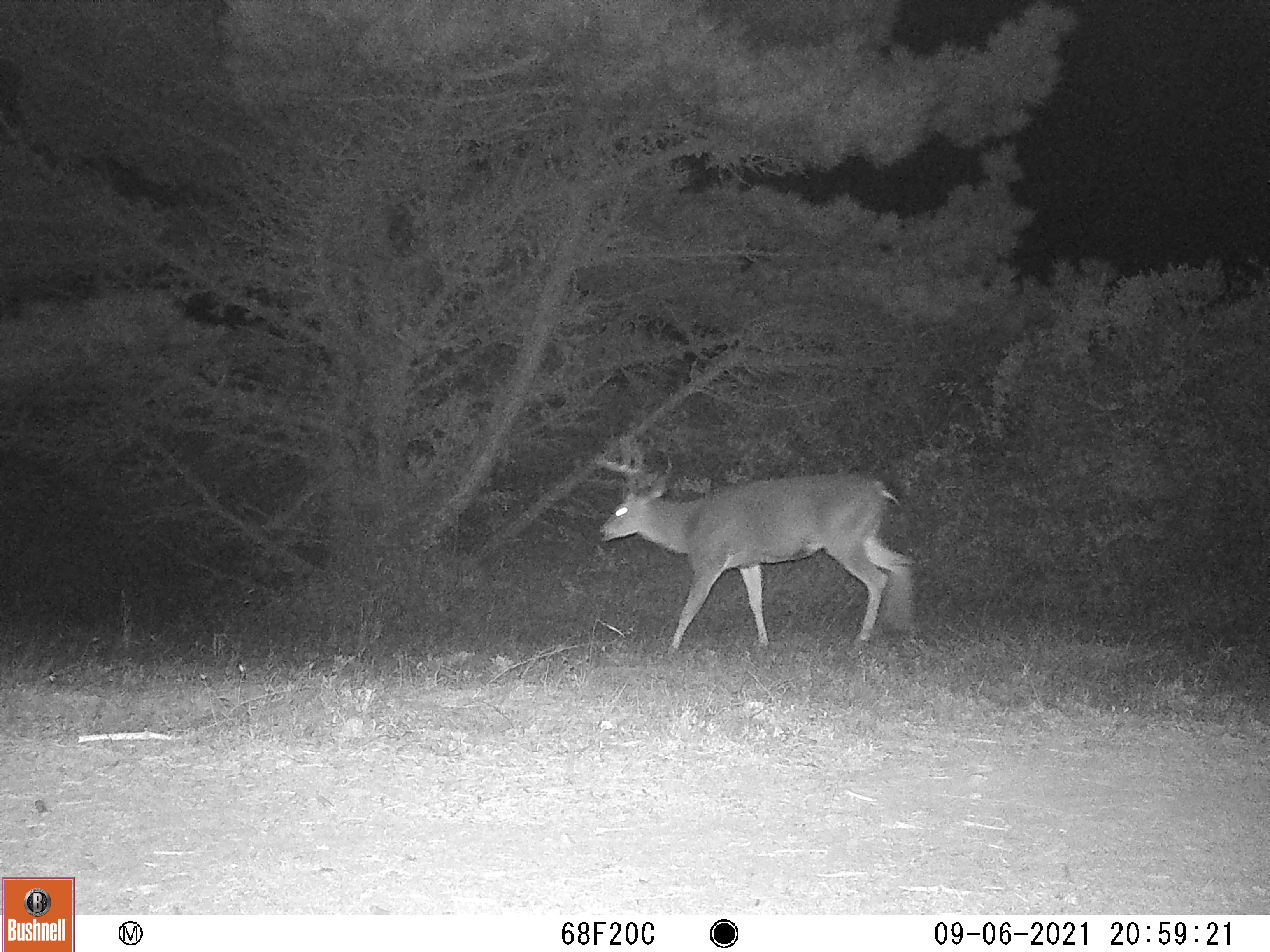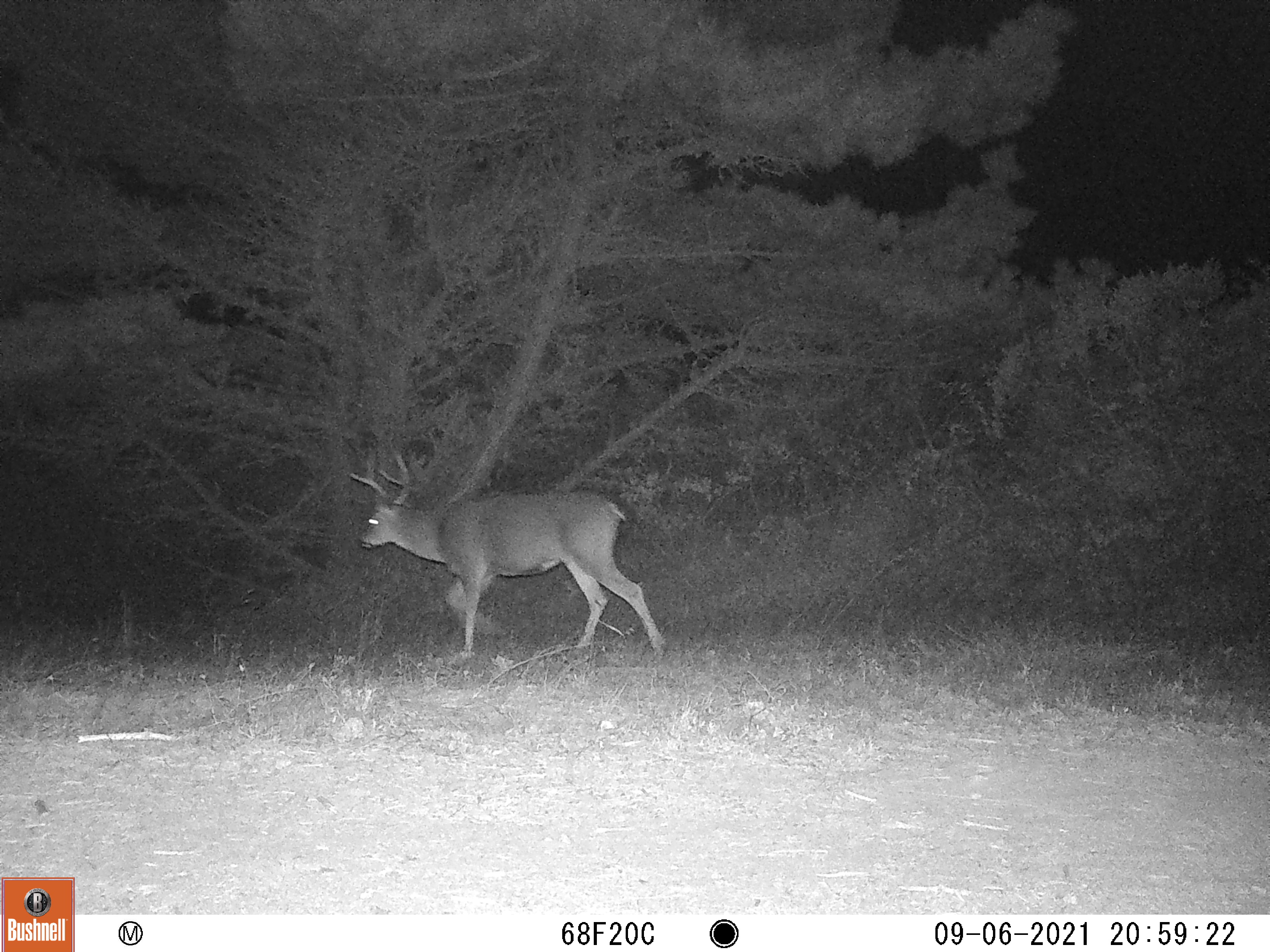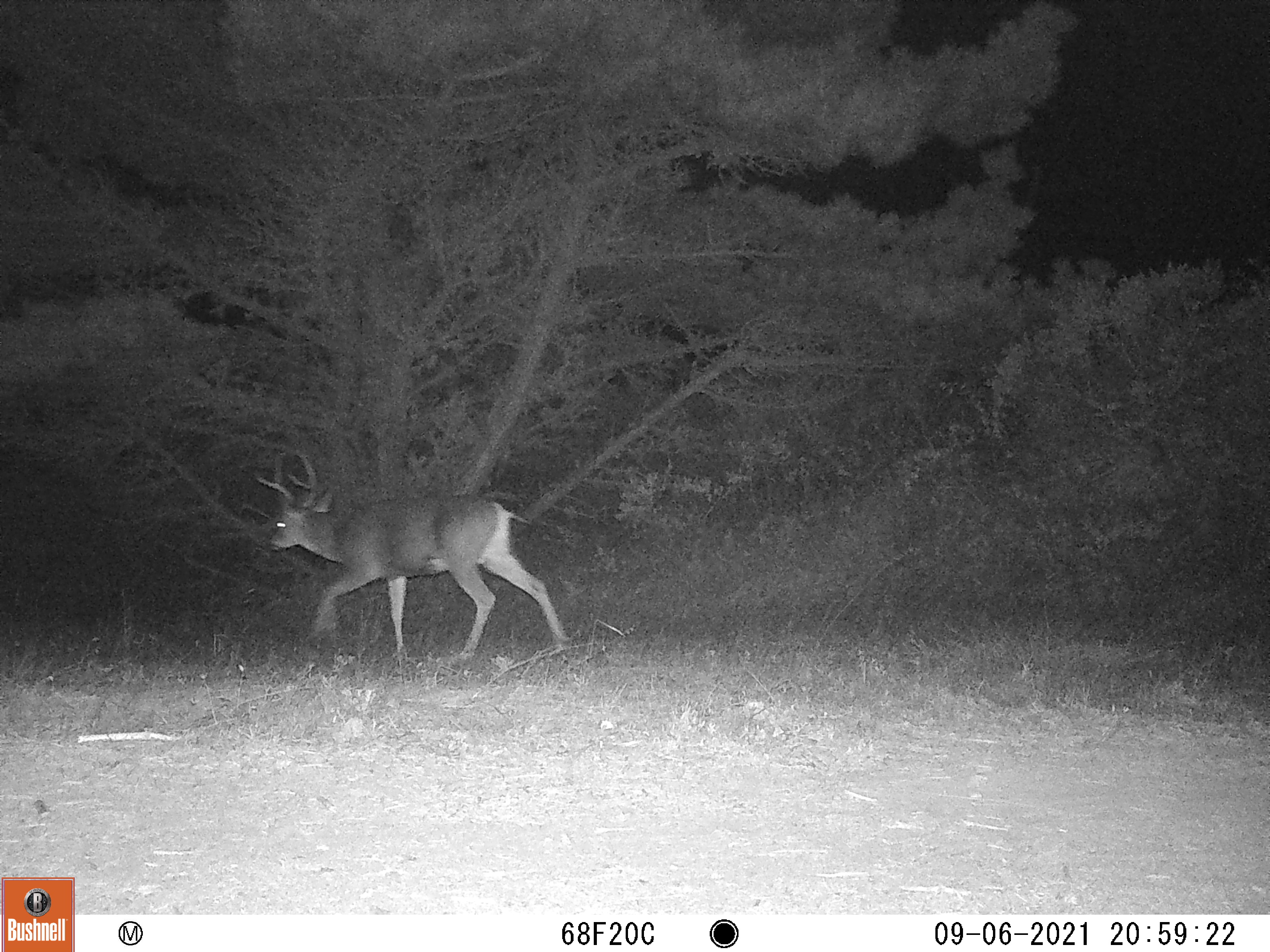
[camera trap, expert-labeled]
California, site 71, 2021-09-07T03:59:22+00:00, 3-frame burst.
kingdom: Animalia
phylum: Chordata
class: Mammalia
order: Artiodactyla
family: Cervidae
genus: Odocoileus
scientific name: Odocoileus hemionus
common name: mule deer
Mule deer (Odocoileus hemionus).